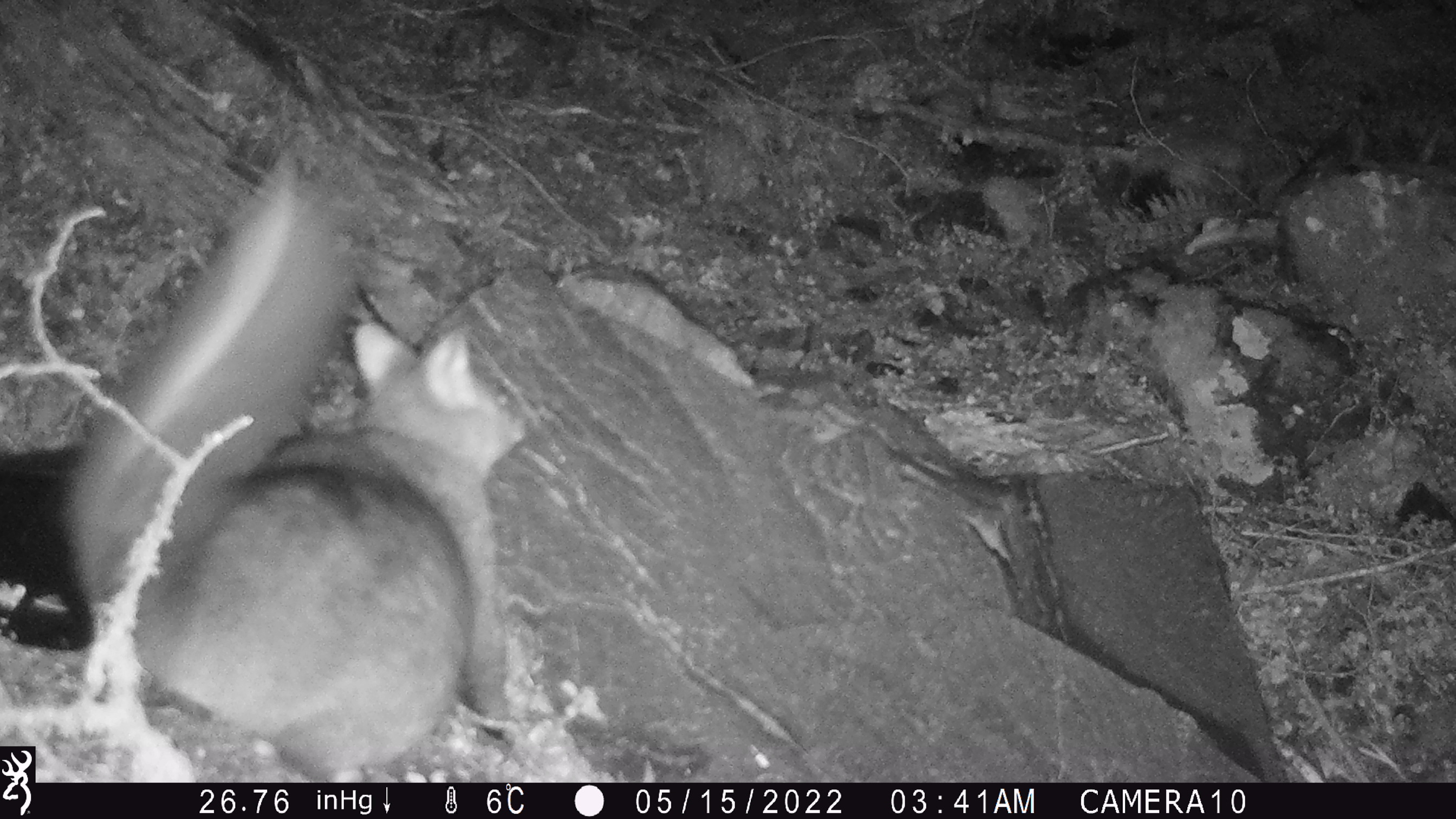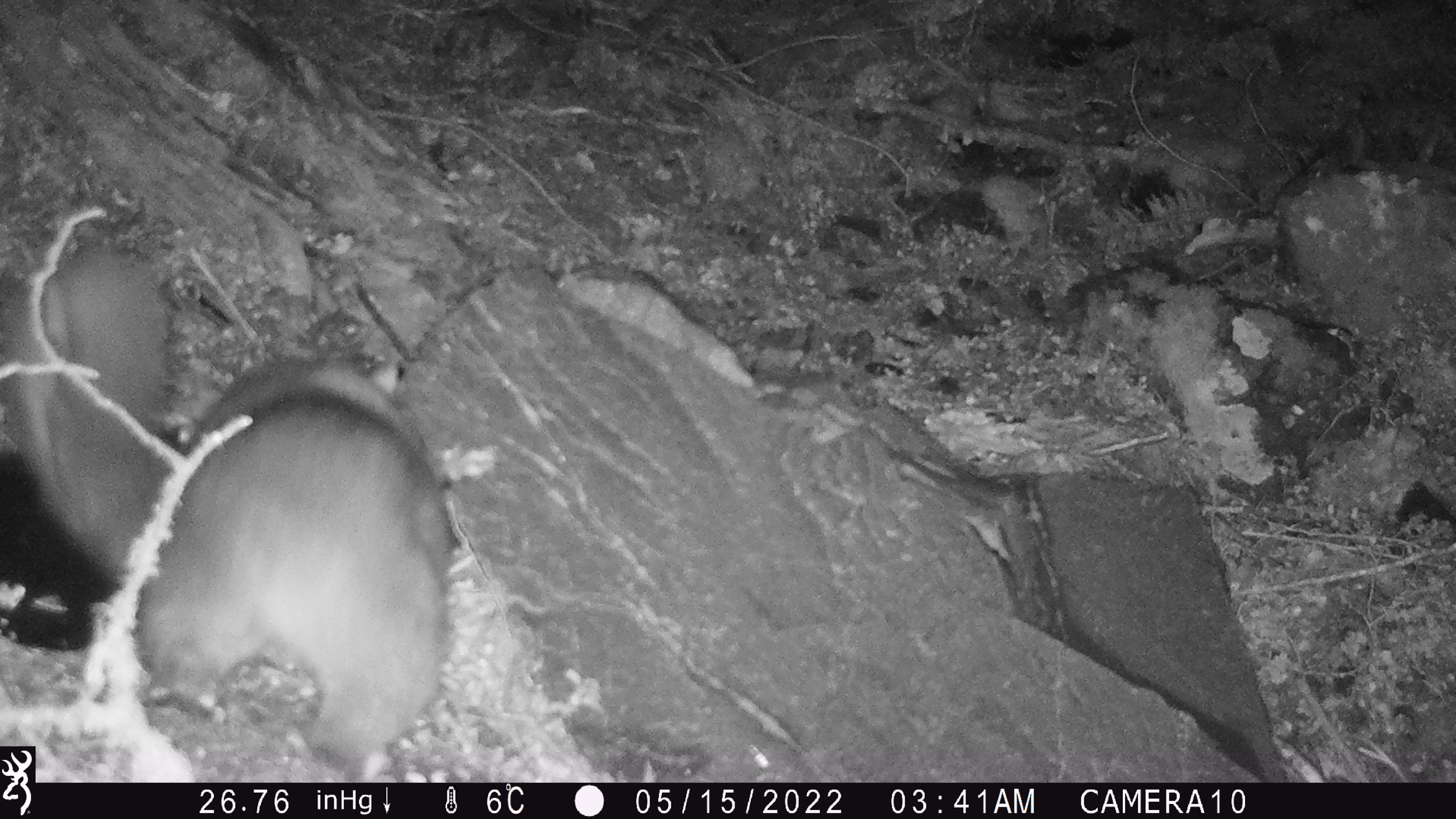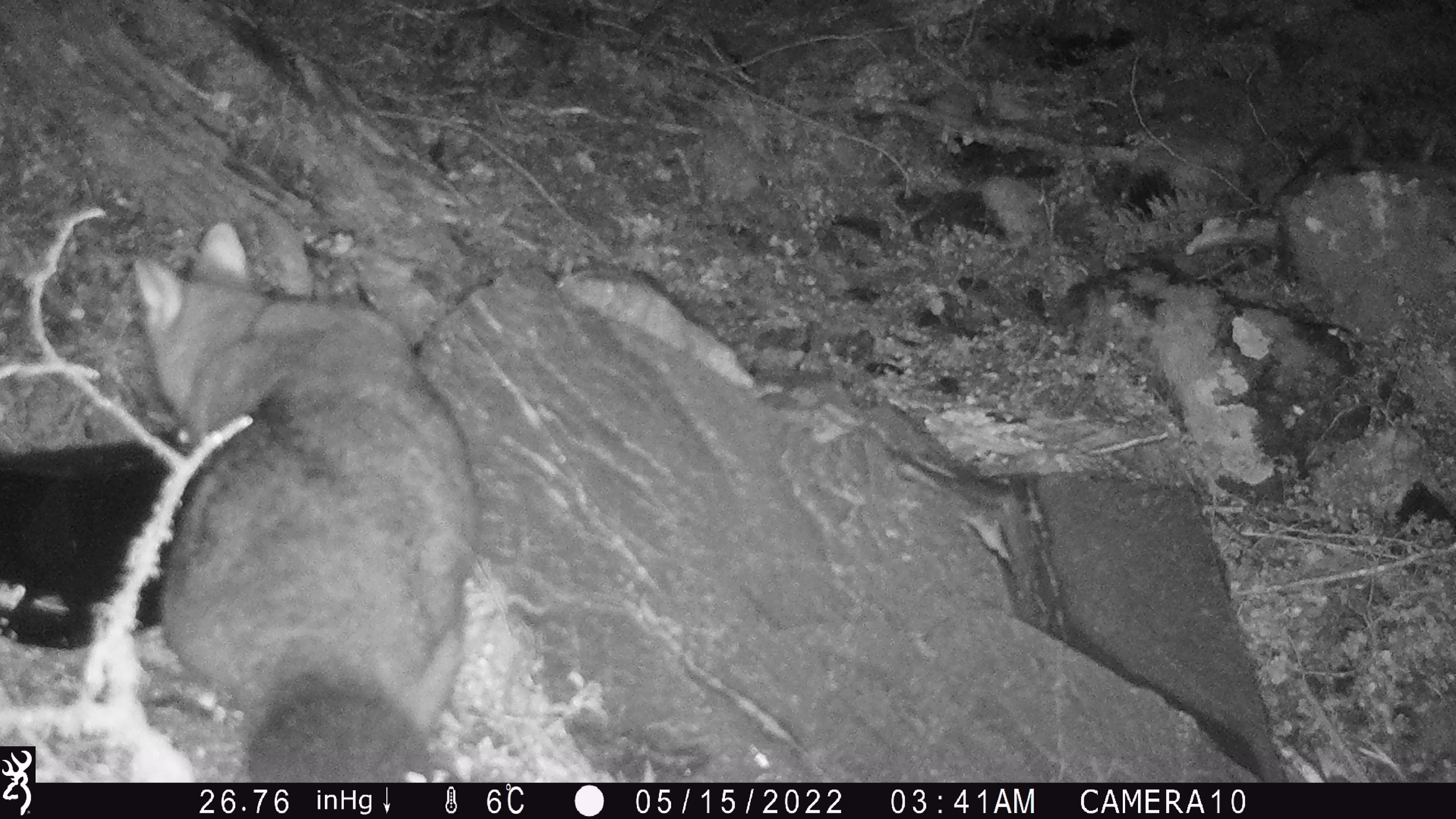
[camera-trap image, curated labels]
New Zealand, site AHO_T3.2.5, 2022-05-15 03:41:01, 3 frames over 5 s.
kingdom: Animalia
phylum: Chordata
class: Mammalia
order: Diprotodontia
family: Phalangeridae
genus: Trichosurus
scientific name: Trichosurus vulpecula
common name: common brushtail possum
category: possum